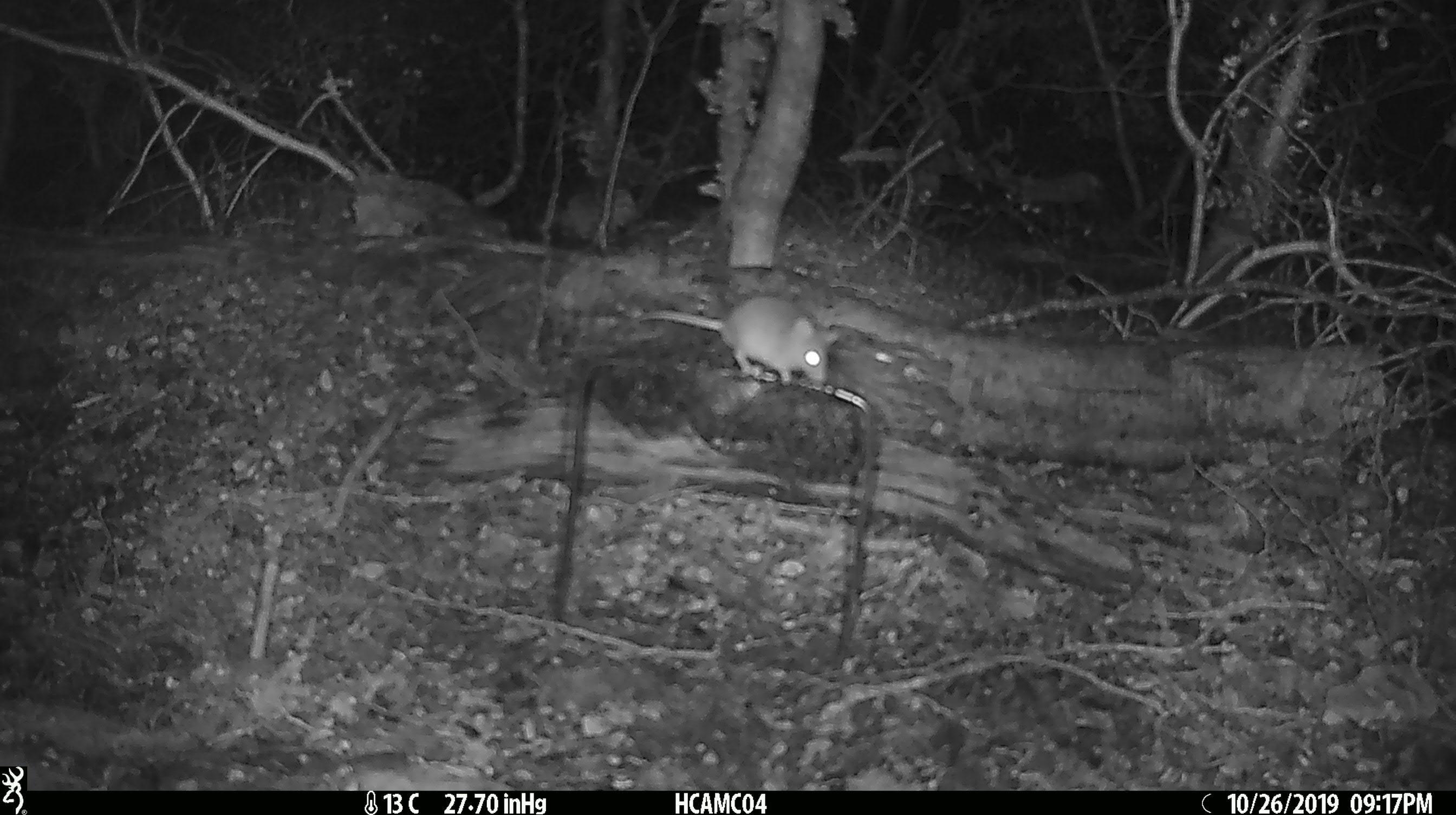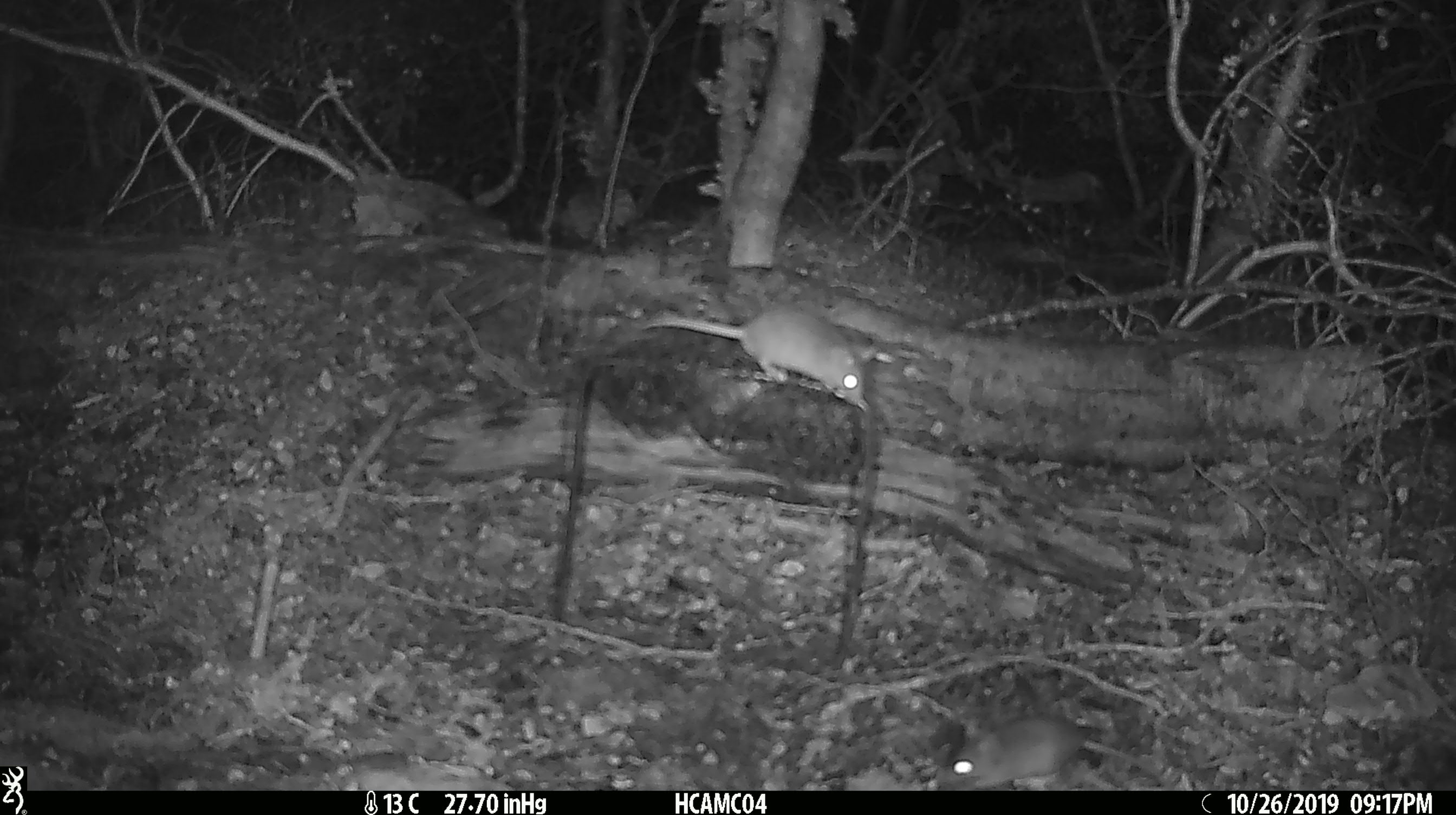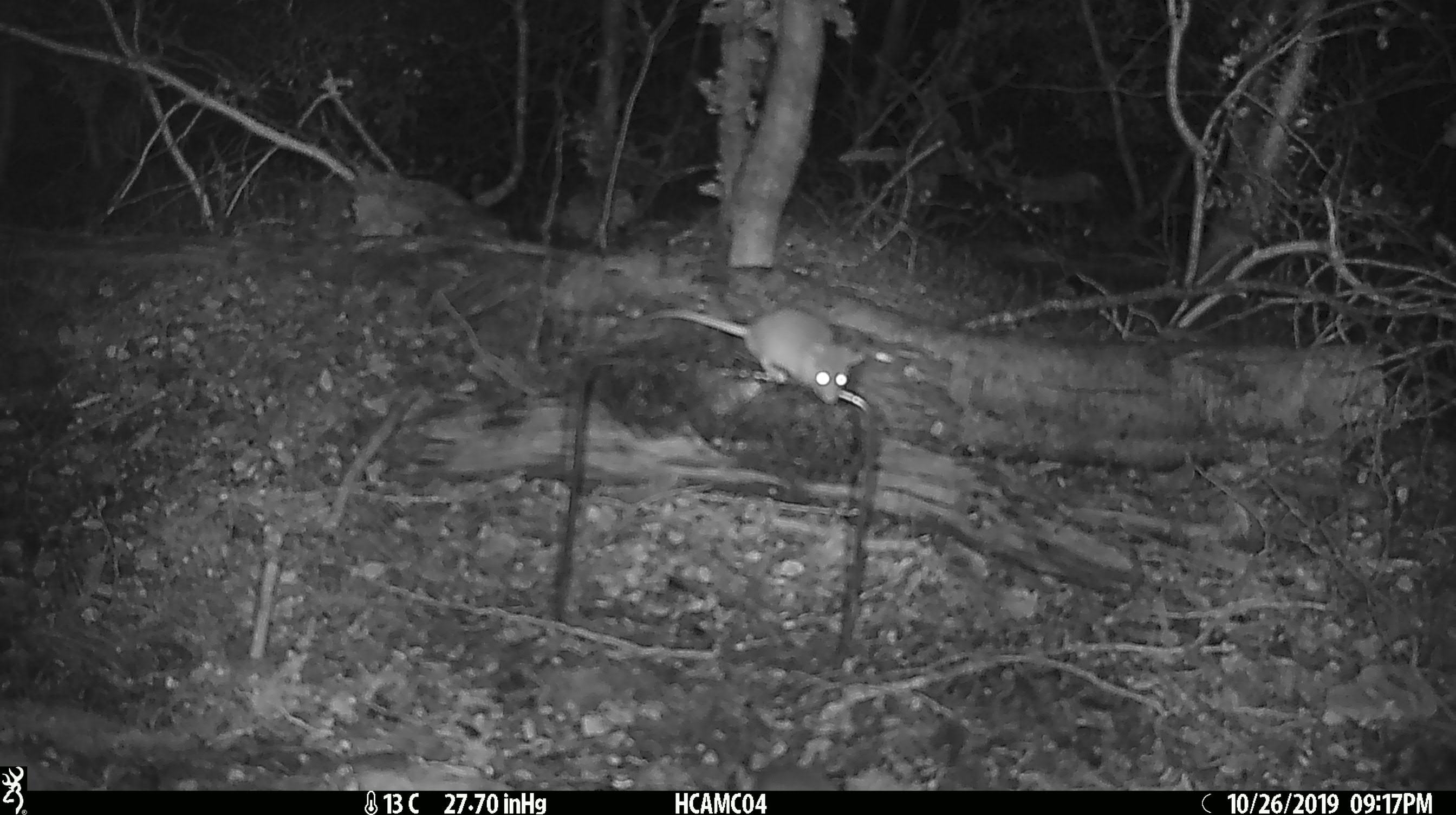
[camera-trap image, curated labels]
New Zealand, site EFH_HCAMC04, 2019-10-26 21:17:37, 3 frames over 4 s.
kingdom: Animalia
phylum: Chordata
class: Mammalia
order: Rodentia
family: Muridae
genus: Mus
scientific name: Mus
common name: mouse